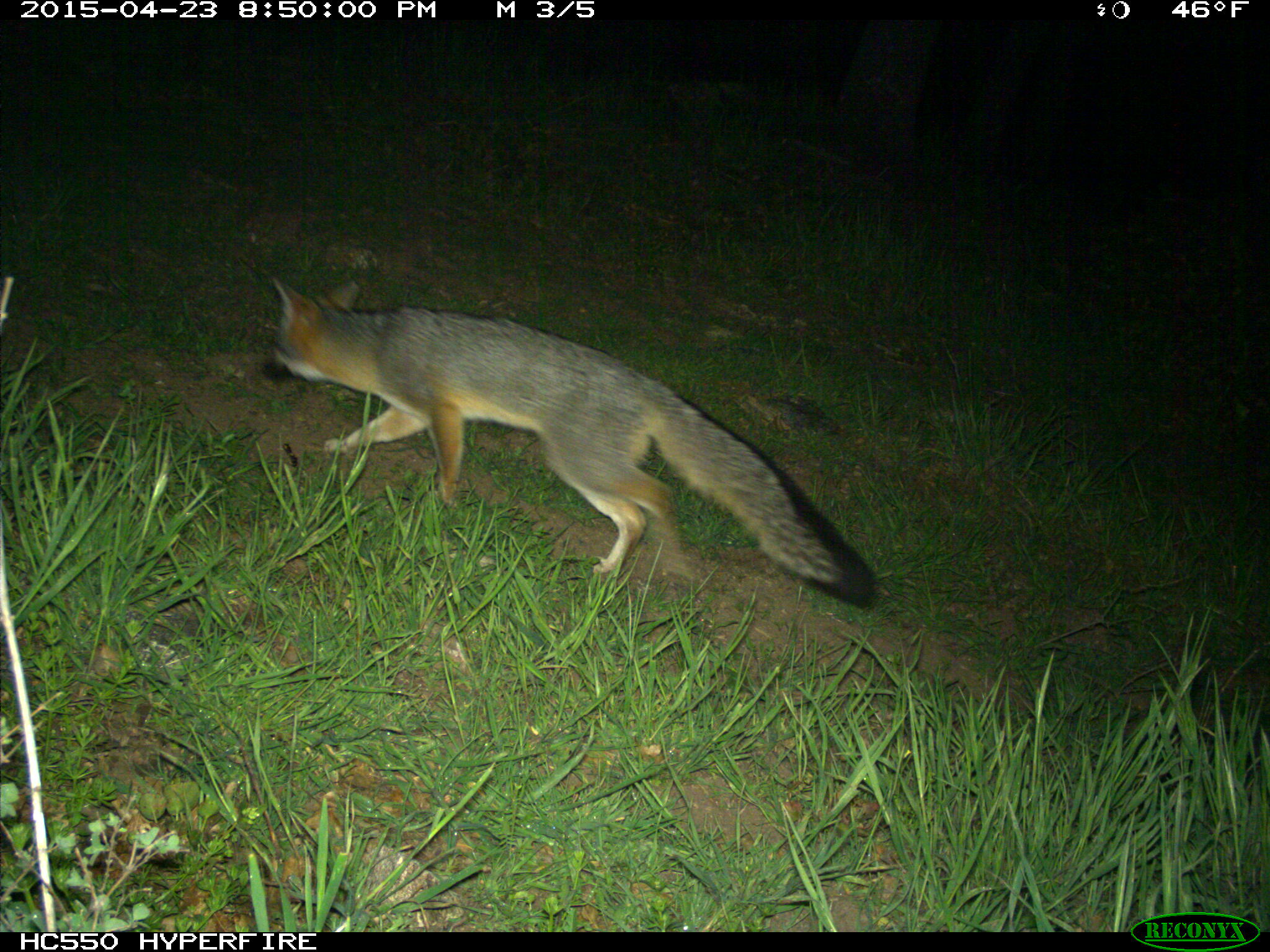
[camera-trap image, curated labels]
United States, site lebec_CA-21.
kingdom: Animalia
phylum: Chordata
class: Mammalia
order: Carnivora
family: Canidae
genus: Urocyon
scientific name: Urocyon cinereoargenteus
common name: gray fox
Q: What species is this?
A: Urocyon cinereoargenteus (gray fox).